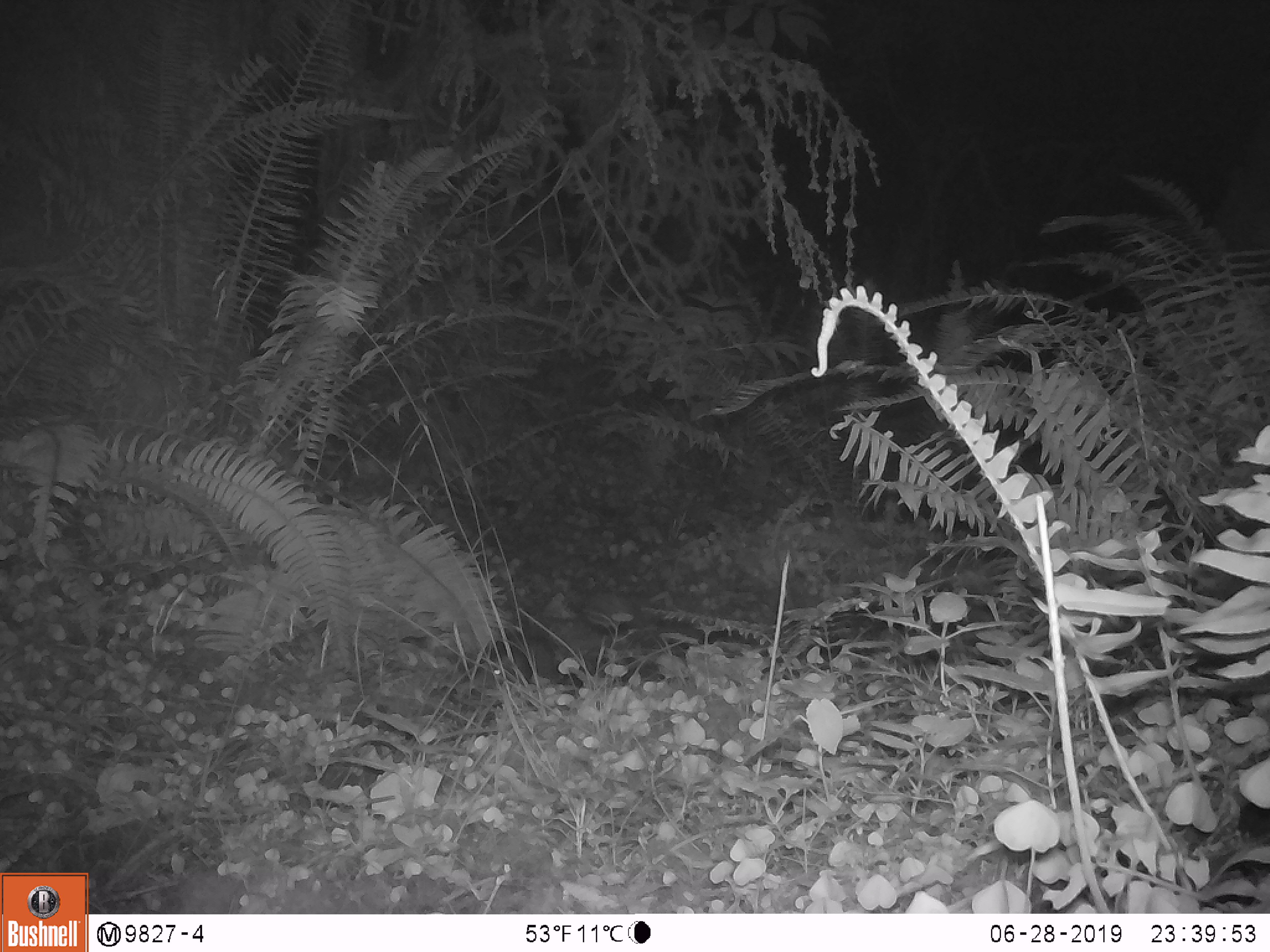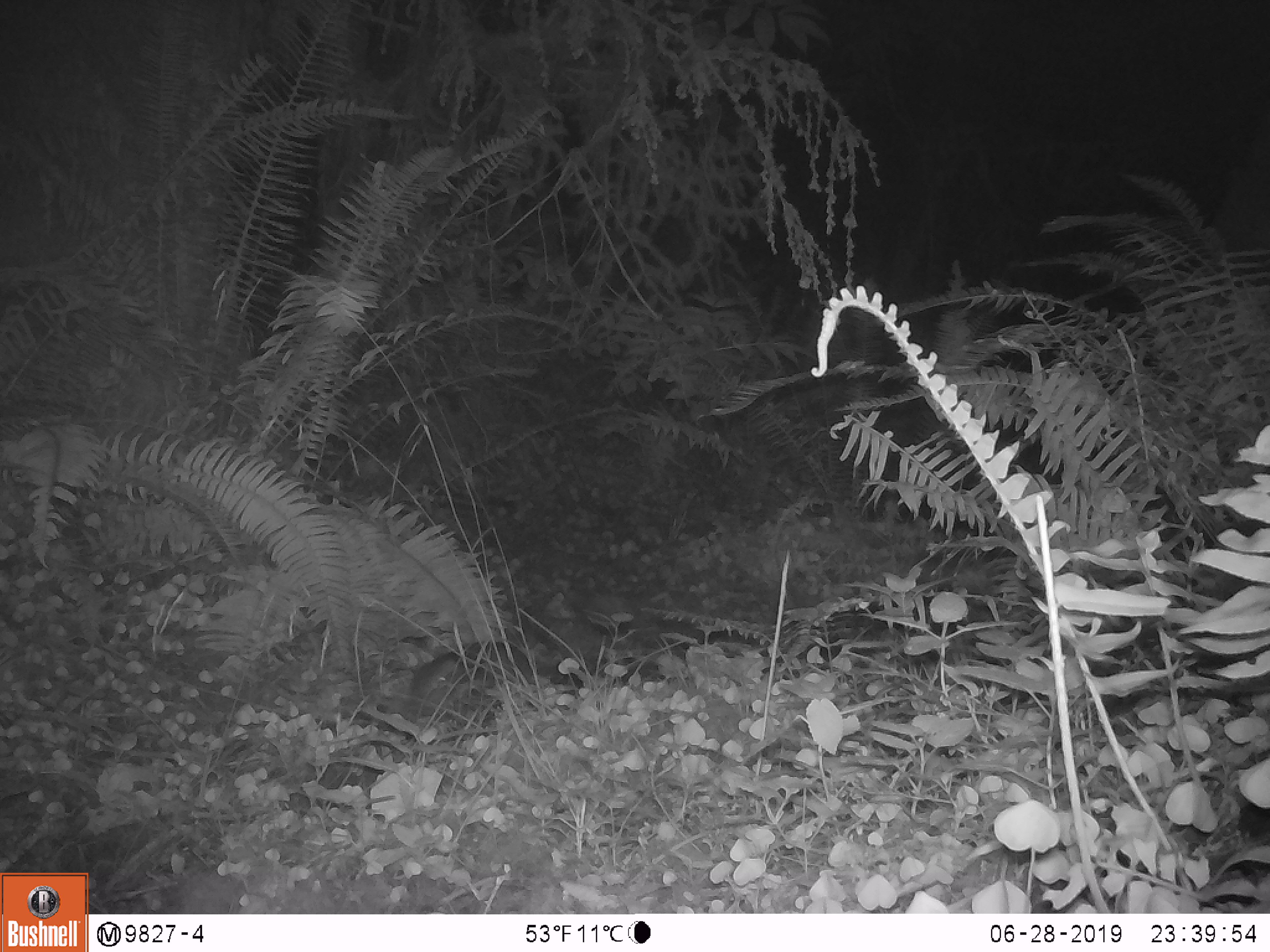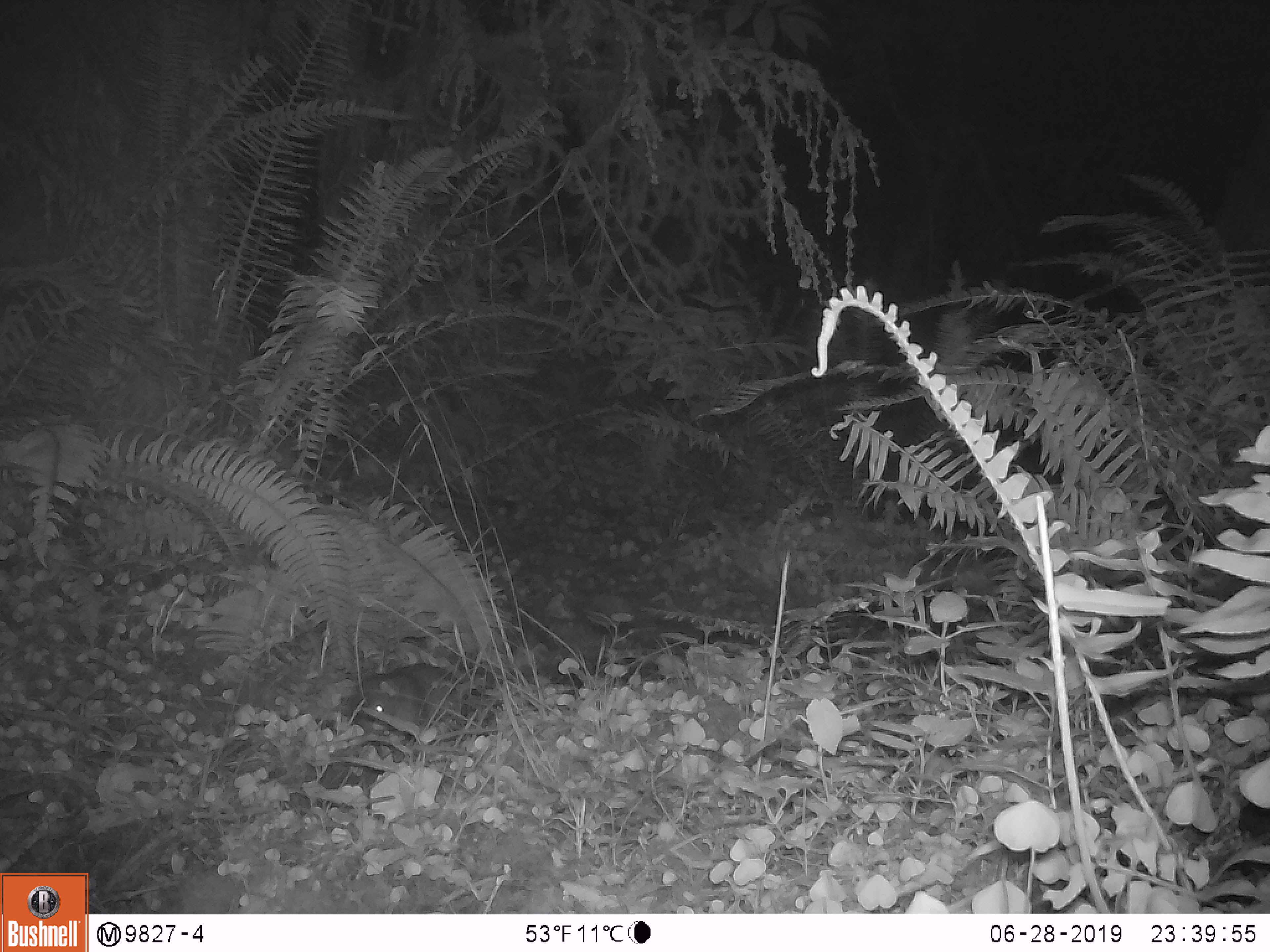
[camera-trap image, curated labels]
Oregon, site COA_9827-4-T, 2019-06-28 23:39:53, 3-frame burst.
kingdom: Animalia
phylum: Chordata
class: Mammalia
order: Rodentia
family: Aplodontiidae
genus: Aplodontia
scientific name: Aplodontia rufa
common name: mountain beaver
Mountain beaver (Aplodontia rufa).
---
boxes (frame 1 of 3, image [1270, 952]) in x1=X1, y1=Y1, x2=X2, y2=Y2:
mountain beaver: x1=483, y1=627, x2=587, y2=690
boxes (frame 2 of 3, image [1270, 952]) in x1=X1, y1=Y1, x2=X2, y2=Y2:
mountain beaver: x1=396, y1=636, x2=538, y2=722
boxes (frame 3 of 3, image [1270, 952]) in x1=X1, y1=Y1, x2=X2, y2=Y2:
mountain beaver: x1=346, y1=662, x2=473, y2=737